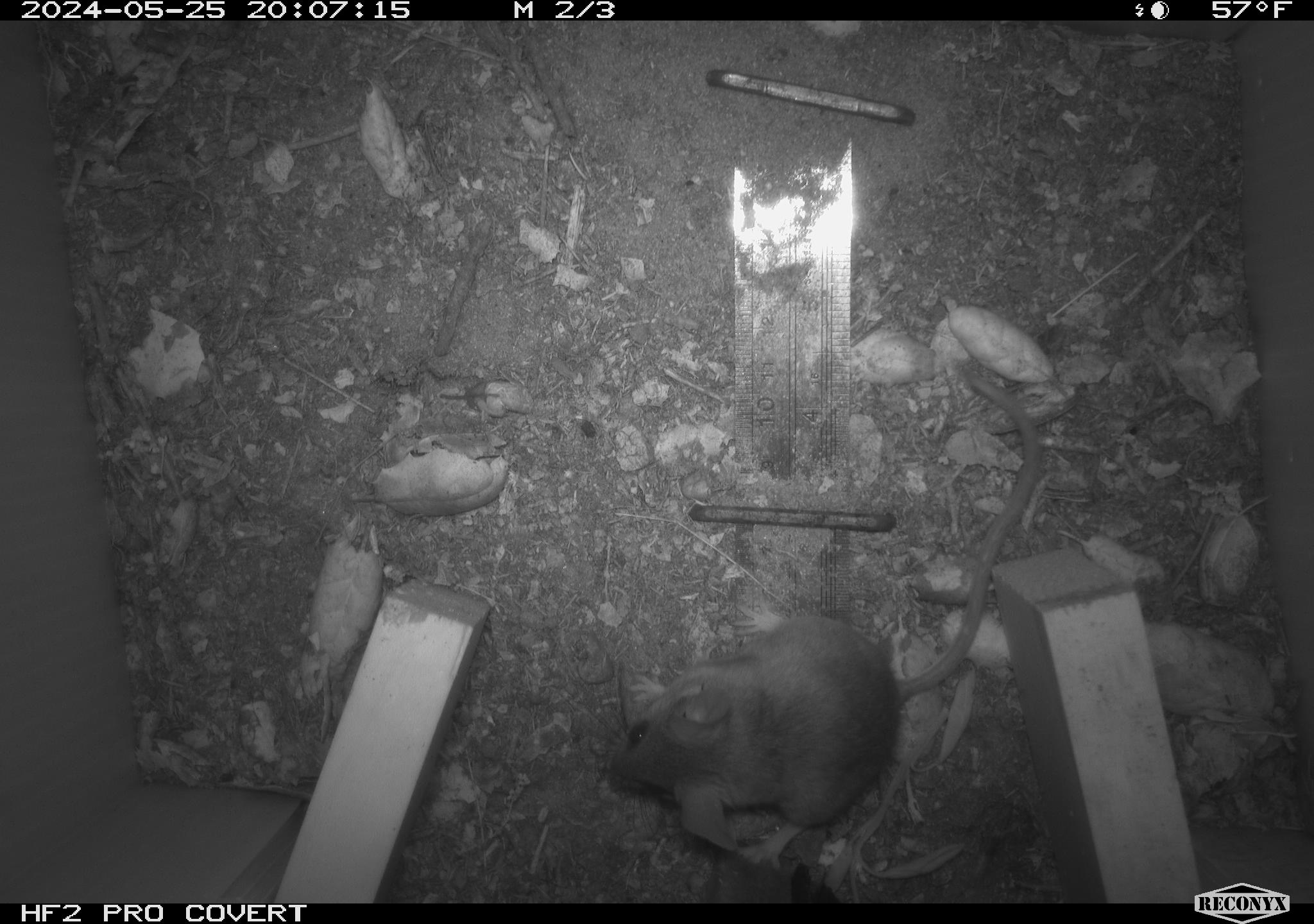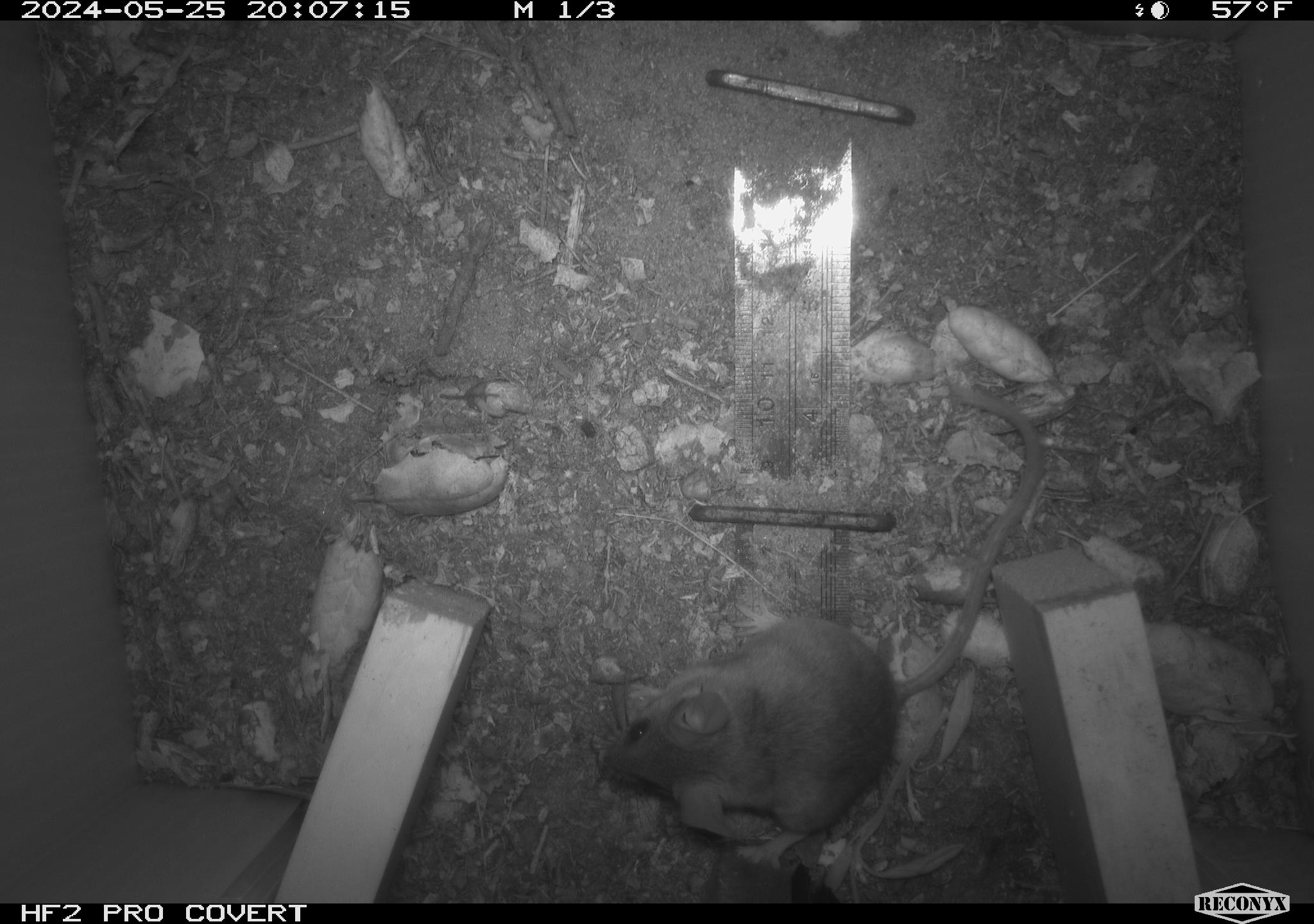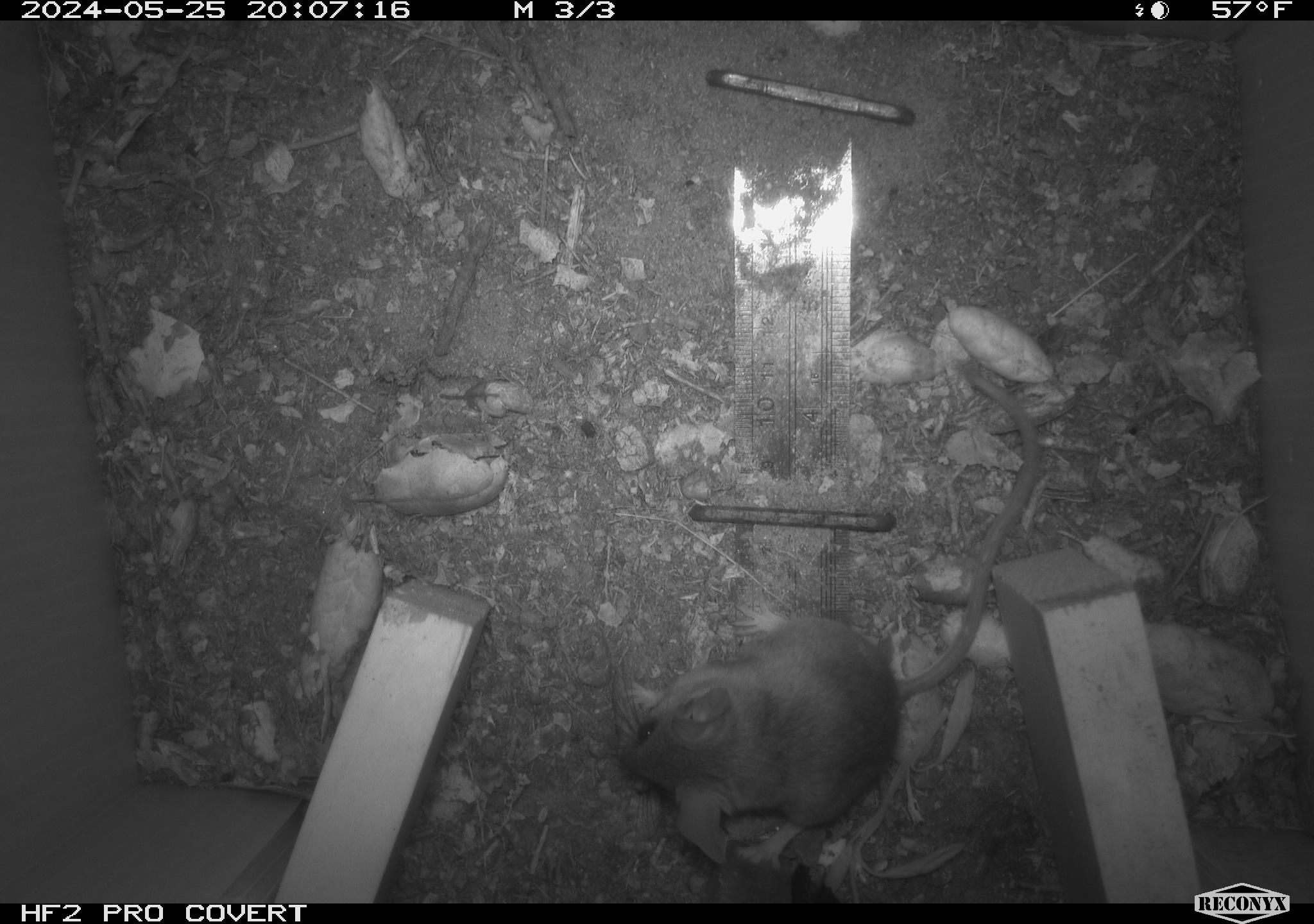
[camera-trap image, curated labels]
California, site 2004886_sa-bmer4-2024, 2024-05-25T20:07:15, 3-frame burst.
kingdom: Animalia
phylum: Chordata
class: Mammalia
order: Rodentia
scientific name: Rodentia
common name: mouse species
Mouse species (Rodentia).